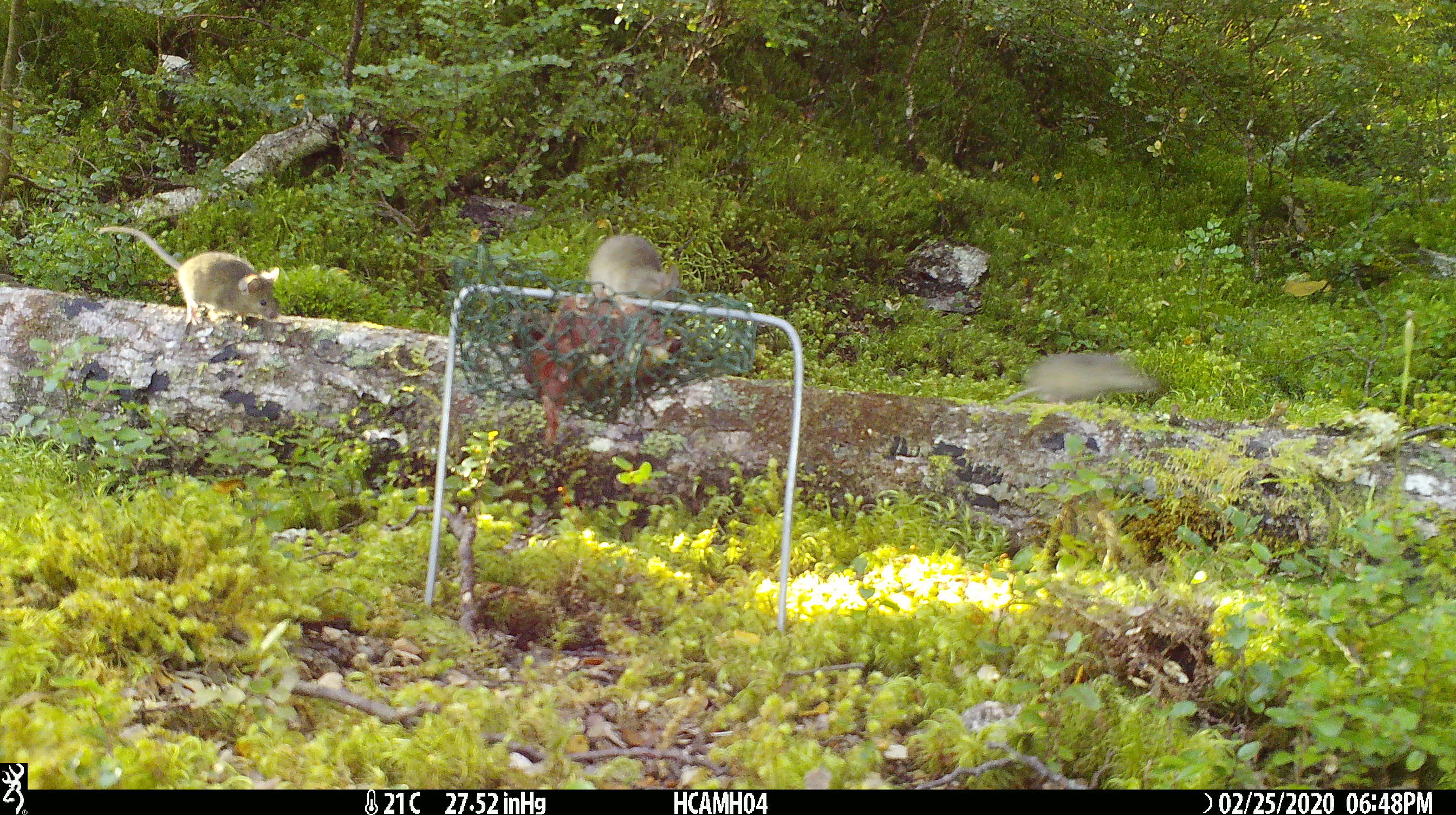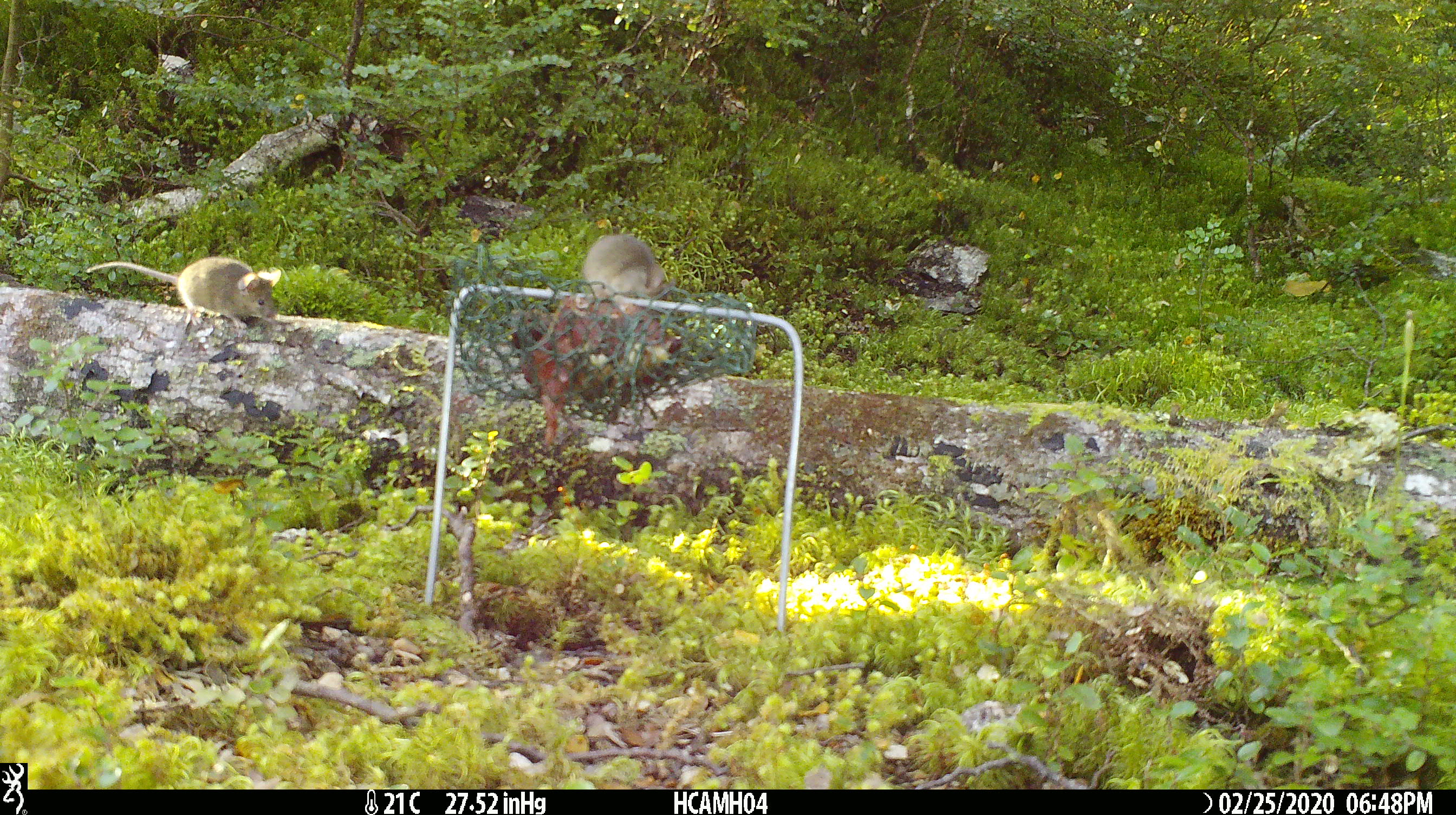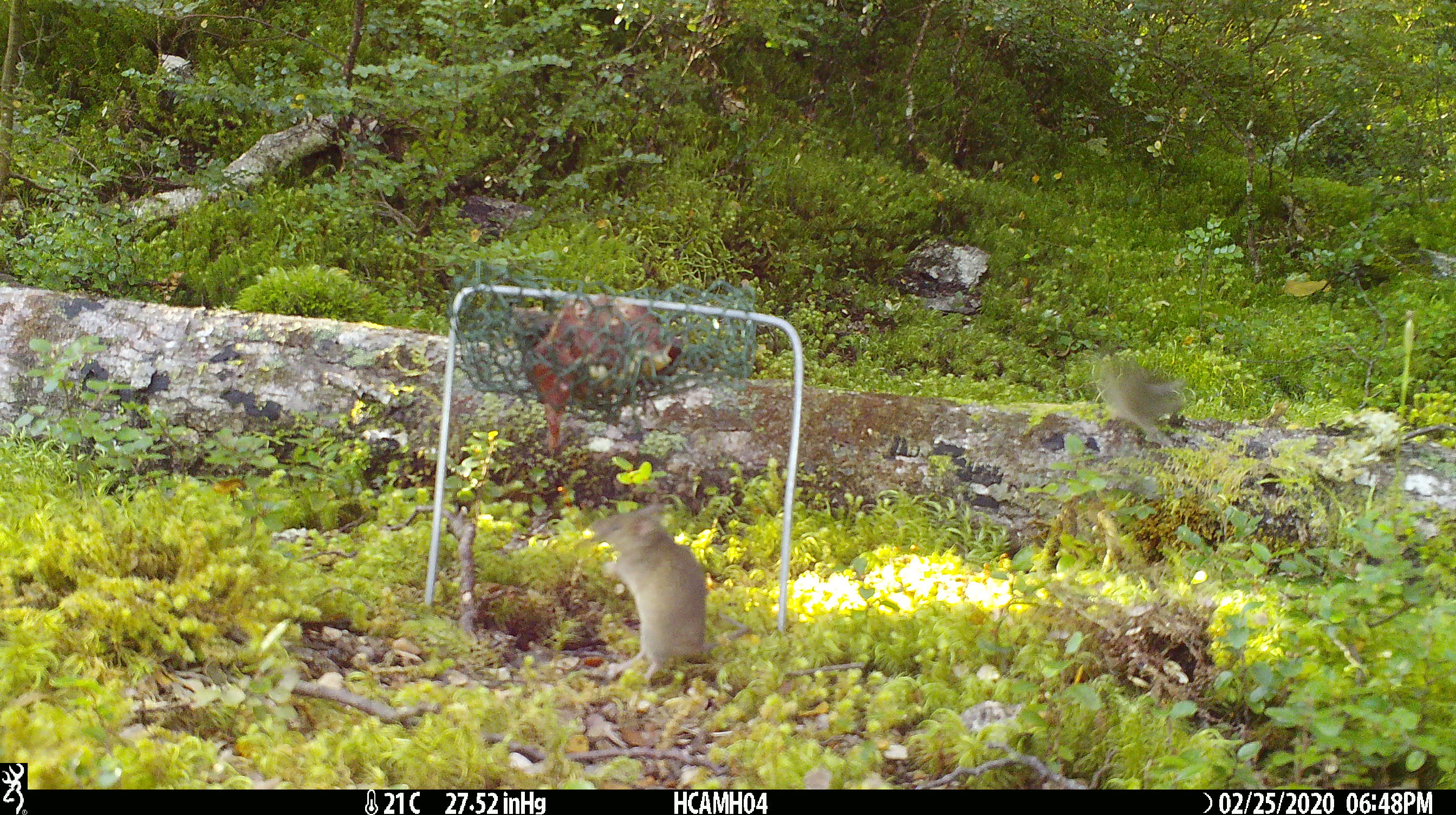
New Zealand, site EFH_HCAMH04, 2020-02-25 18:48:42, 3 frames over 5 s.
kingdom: Animalia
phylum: Chordata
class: Mammalia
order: Rodentia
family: Muridae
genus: Mus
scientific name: Mus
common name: mouse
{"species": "mouse (Mus)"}